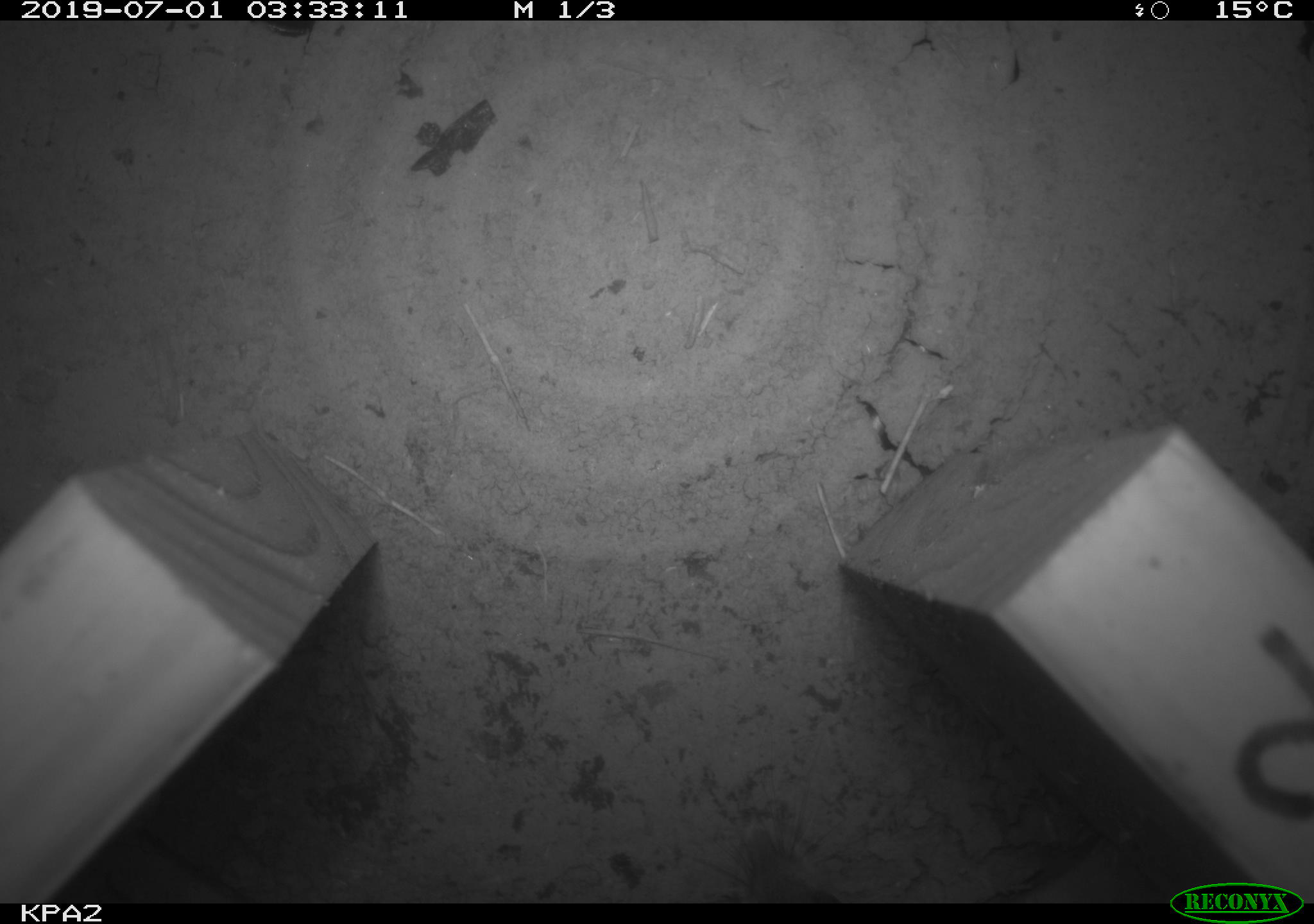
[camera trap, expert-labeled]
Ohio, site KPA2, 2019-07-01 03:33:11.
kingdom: Animalia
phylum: Chordata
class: Mammalia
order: Rodentia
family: Cricetidae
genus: Peromyscus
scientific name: Peromyscus leucopus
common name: white-footed mouse